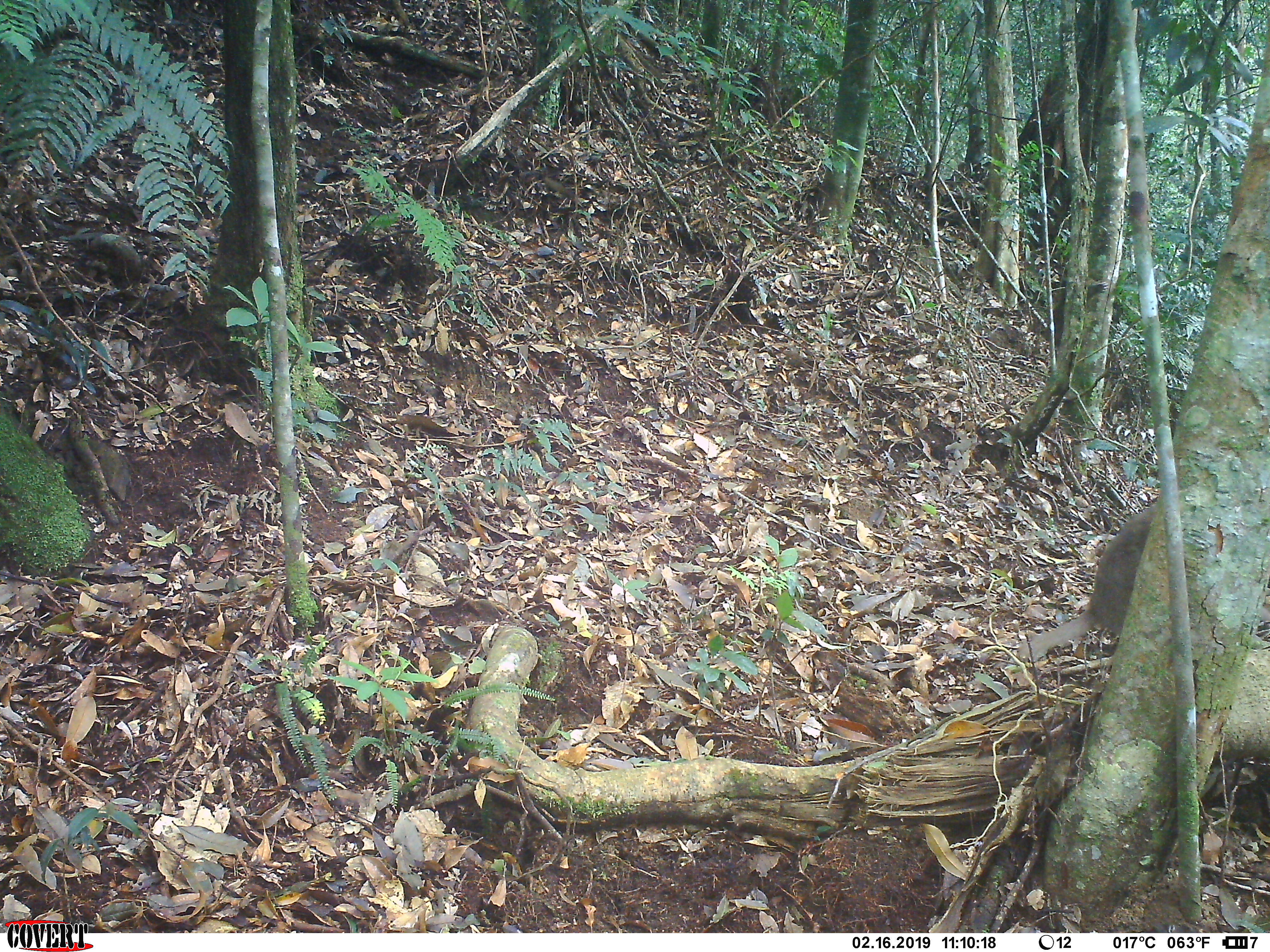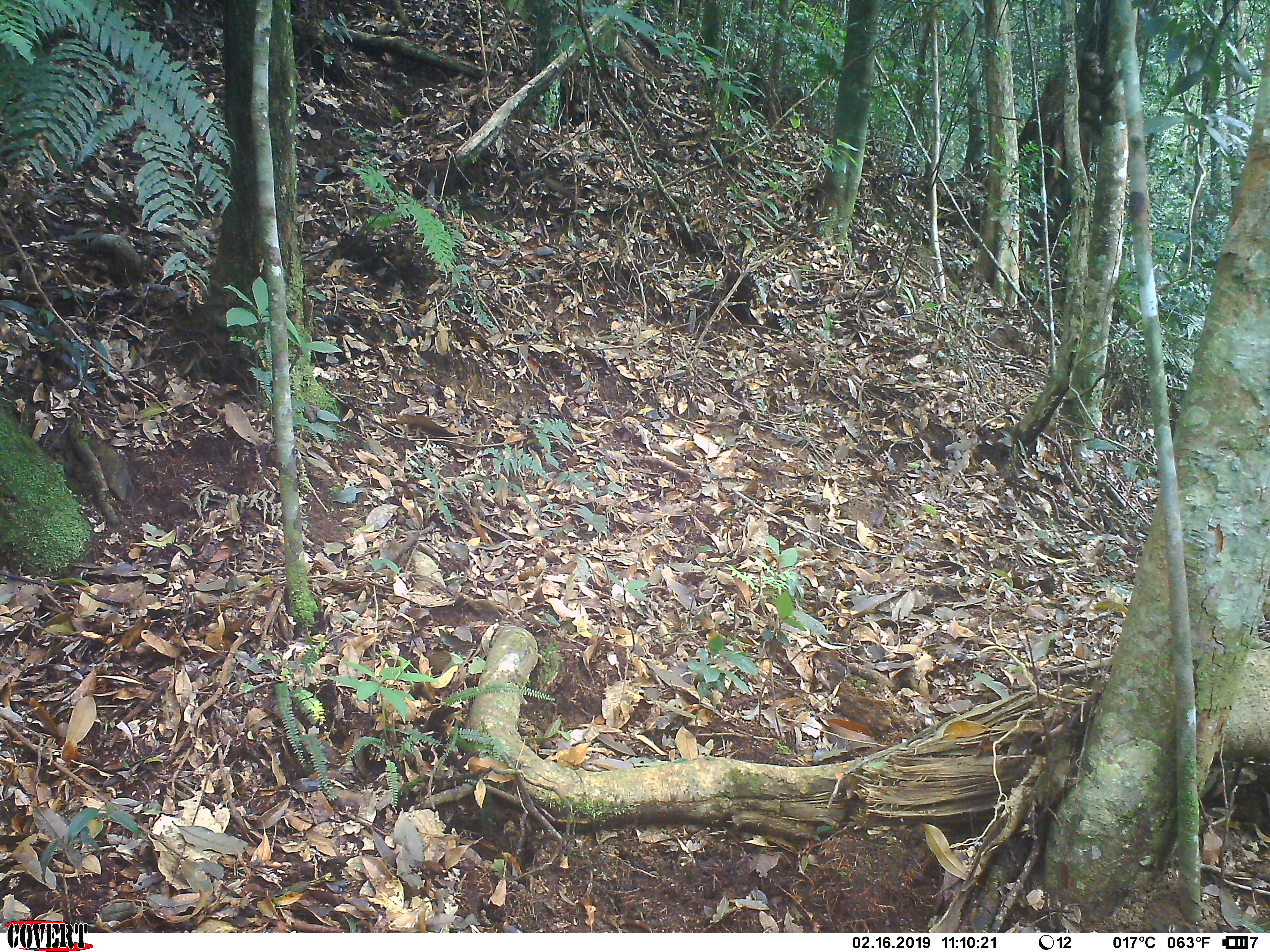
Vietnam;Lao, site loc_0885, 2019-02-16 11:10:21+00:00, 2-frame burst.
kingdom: Animalia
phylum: Chordata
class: Mammalia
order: Primates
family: Cercopithecidae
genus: Macaca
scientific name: Macaca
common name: macaque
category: macaque not stump tailed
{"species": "macaque not stump tailed (macaque) (Macaca)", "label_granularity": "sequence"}